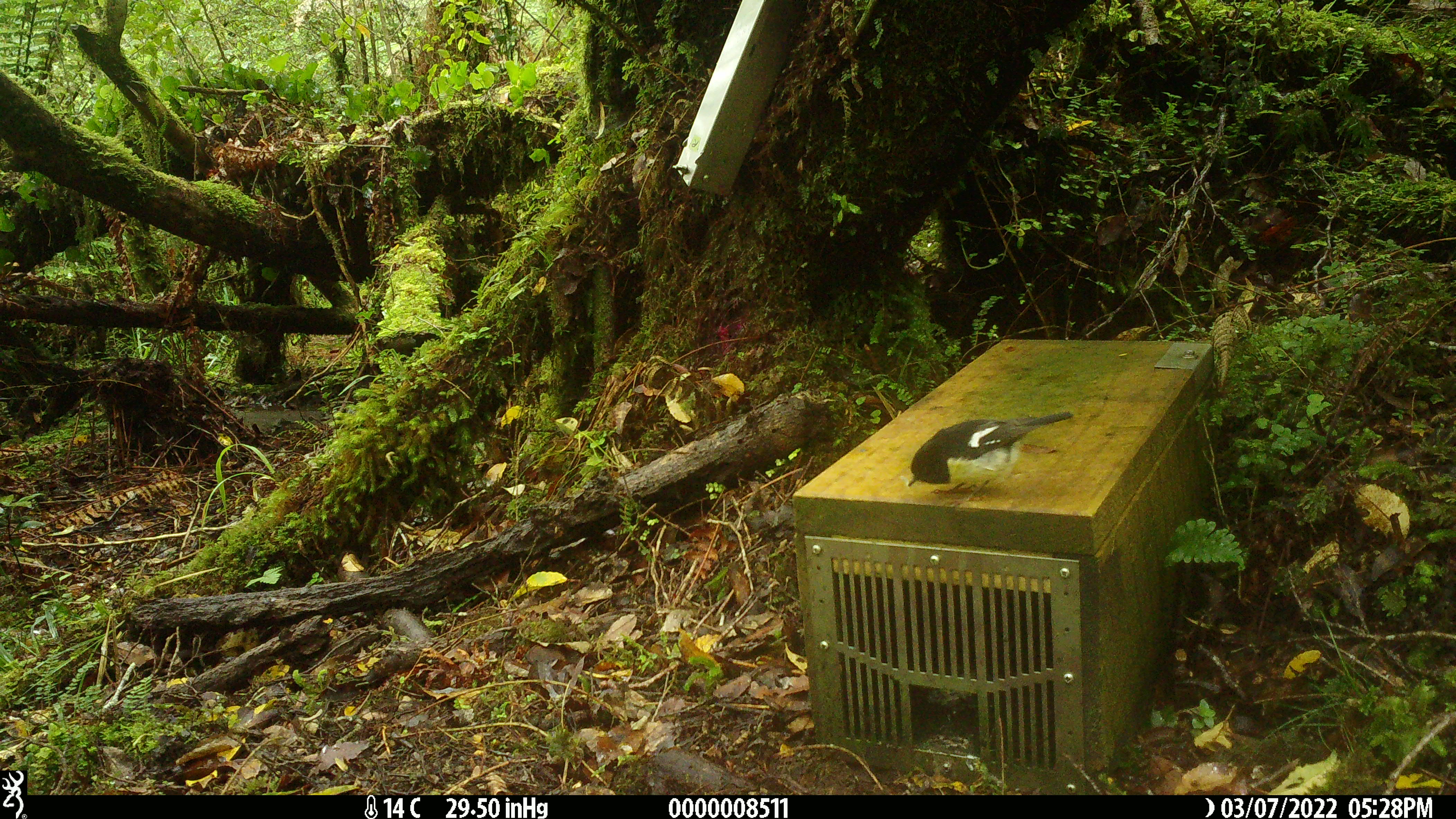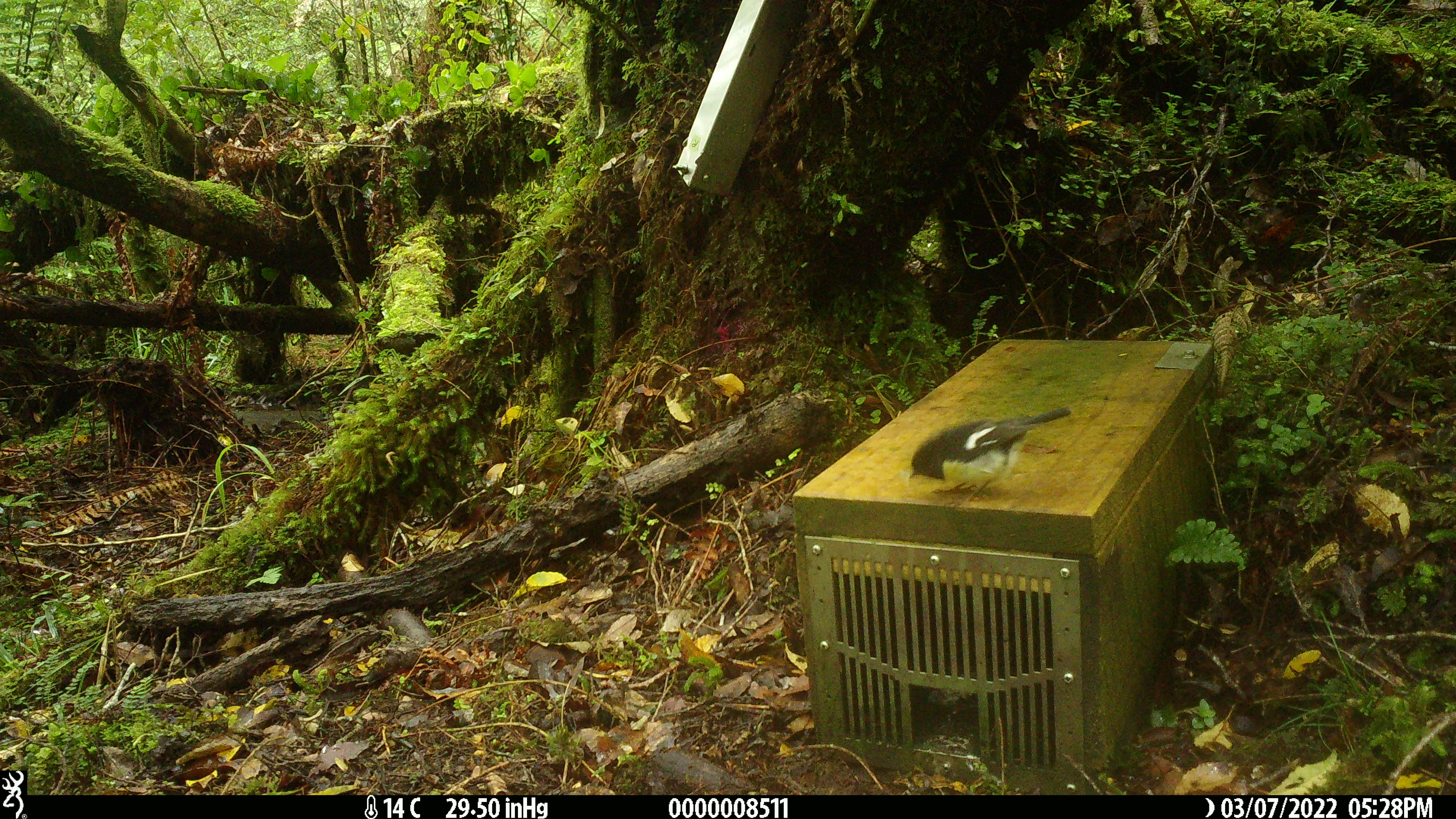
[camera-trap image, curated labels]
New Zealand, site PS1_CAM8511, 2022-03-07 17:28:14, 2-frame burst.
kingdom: Animalia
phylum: Chordata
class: Aves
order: Passeriformes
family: Petroicidae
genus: Petroica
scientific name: Petroica macrocephala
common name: tomtit